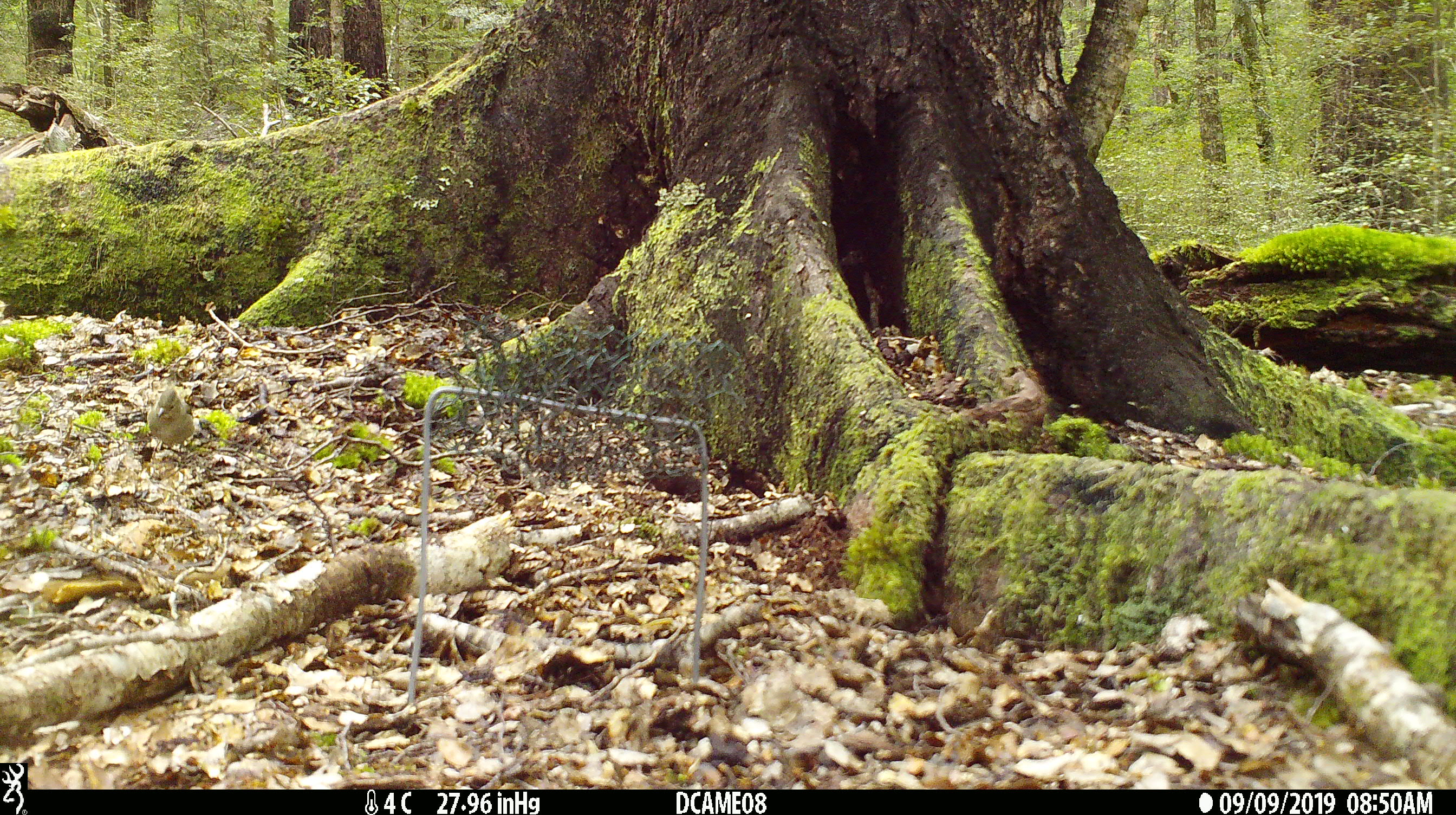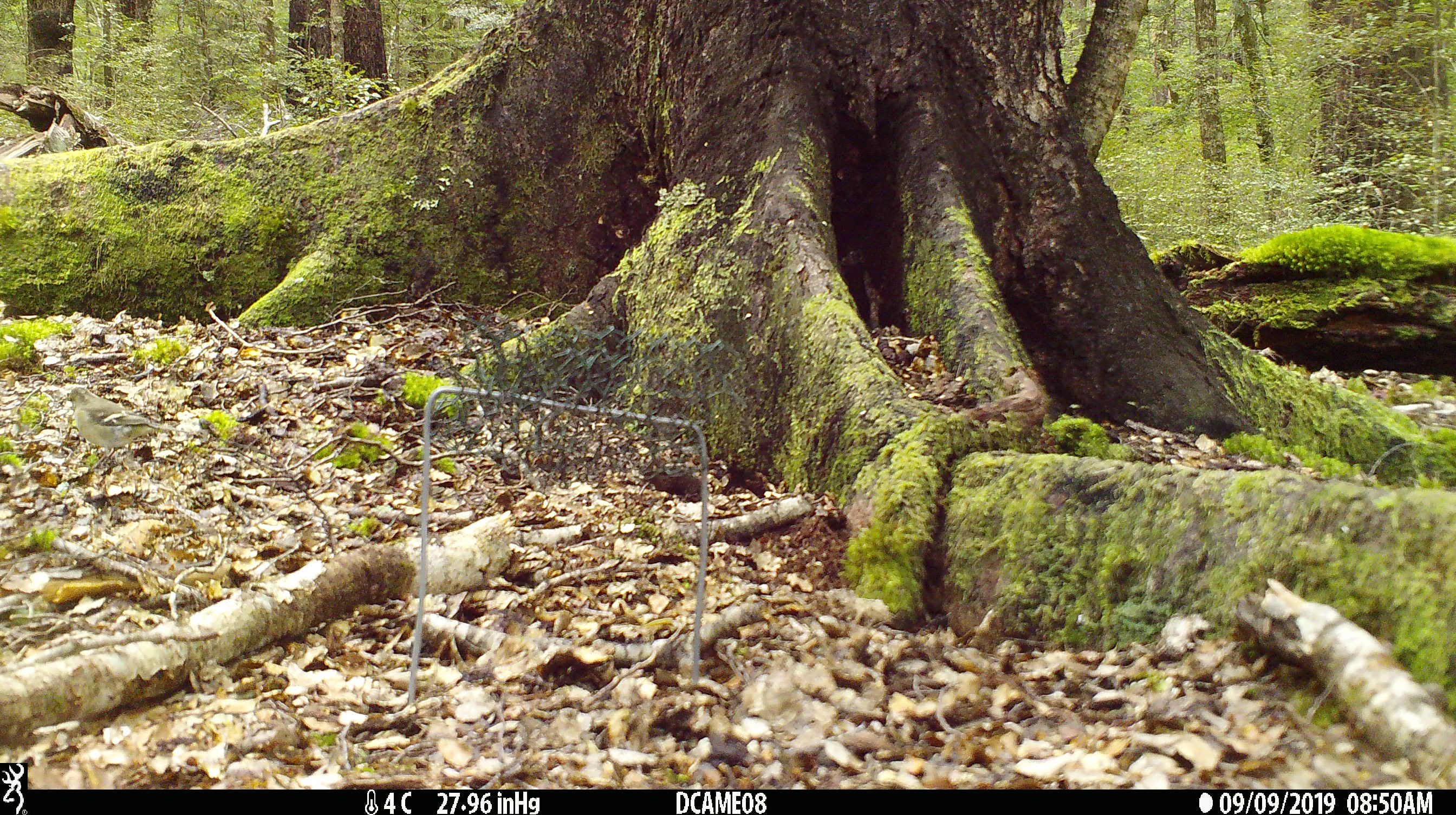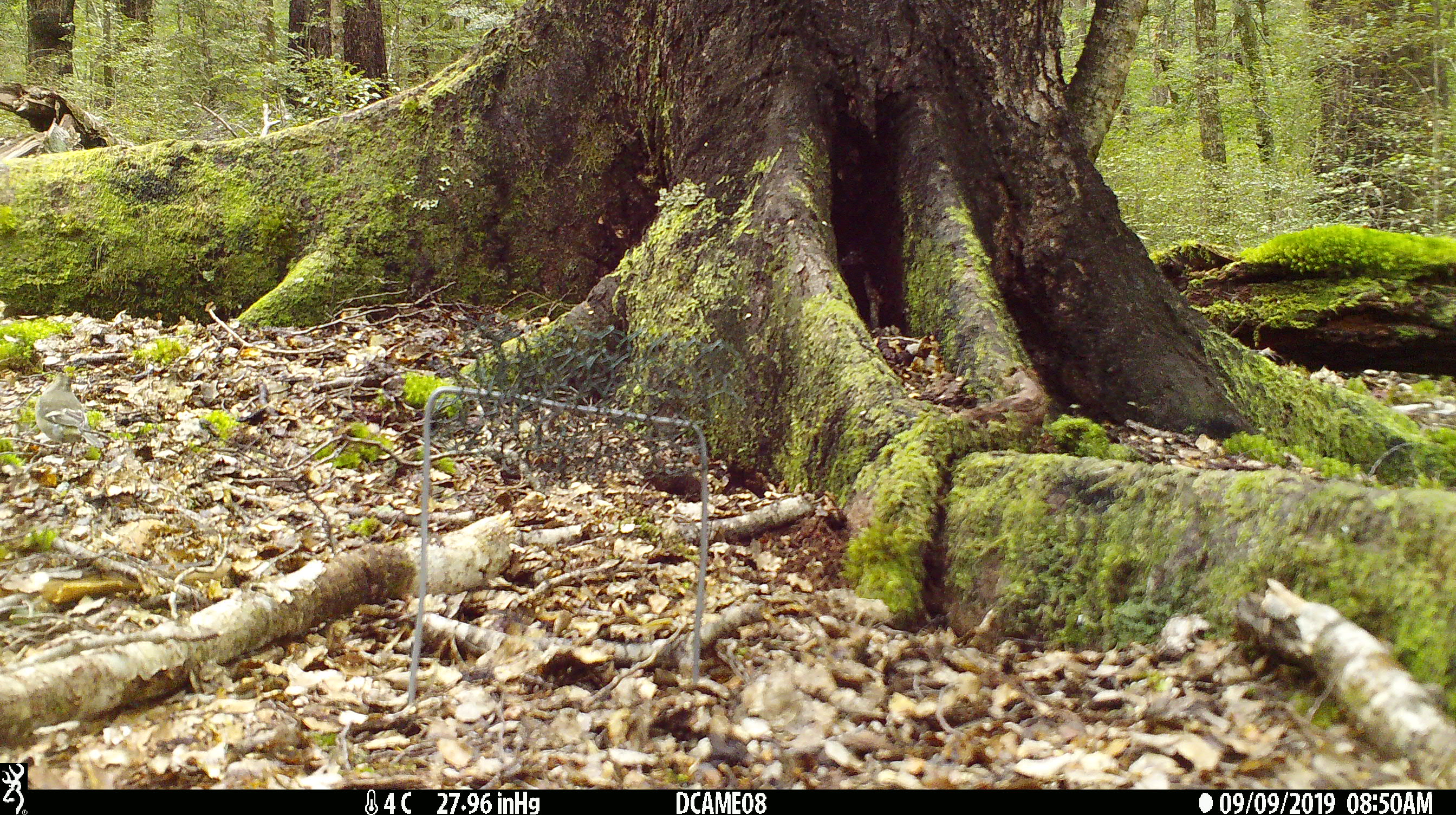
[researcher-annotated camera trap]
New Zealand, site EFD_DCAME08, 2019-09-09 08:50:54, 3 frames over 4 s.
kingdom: Animalia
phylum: Chordata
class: Aves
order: Passeriformes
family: Fringillidae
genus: Fringilla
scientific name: Fringilla coelebs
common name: common chaffinch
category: chaffinch